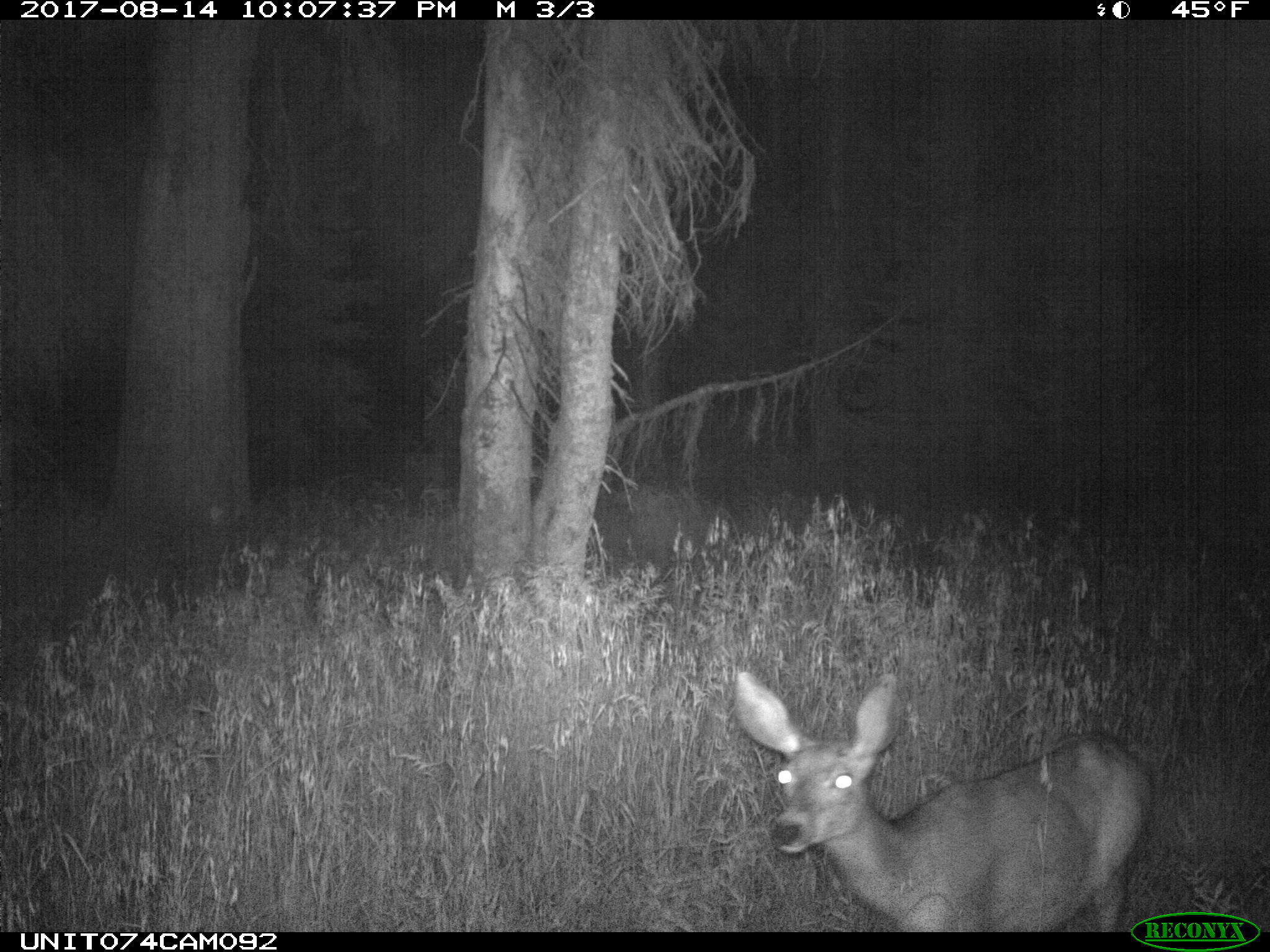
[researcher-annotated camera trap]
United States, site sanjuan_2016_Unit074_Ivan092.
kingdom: Animalia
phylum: Chordata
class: Mammalia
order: Artiodactyla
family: Cervidae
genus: Odocoileus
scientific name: Odocoileus hemionus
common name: mule deer